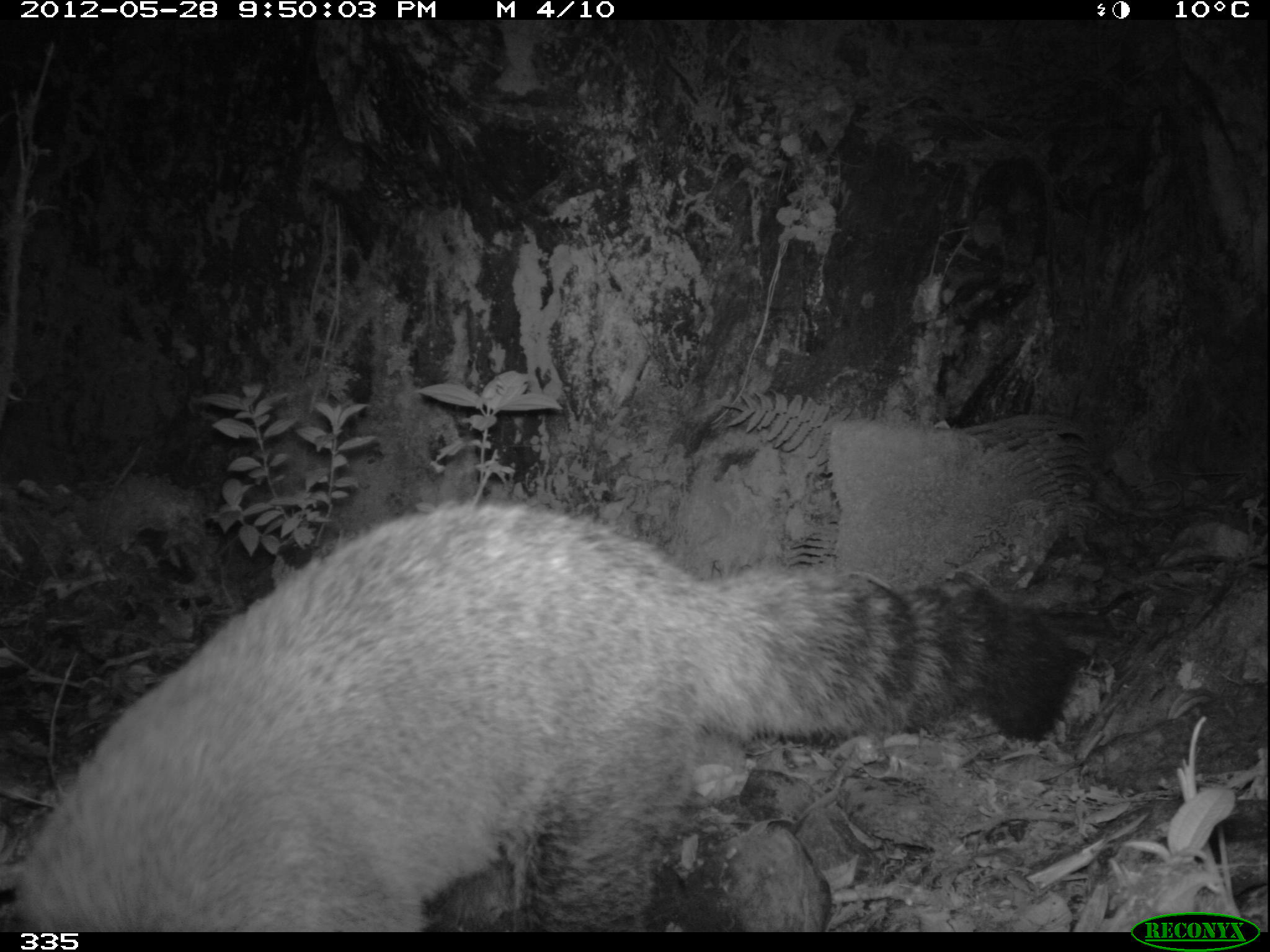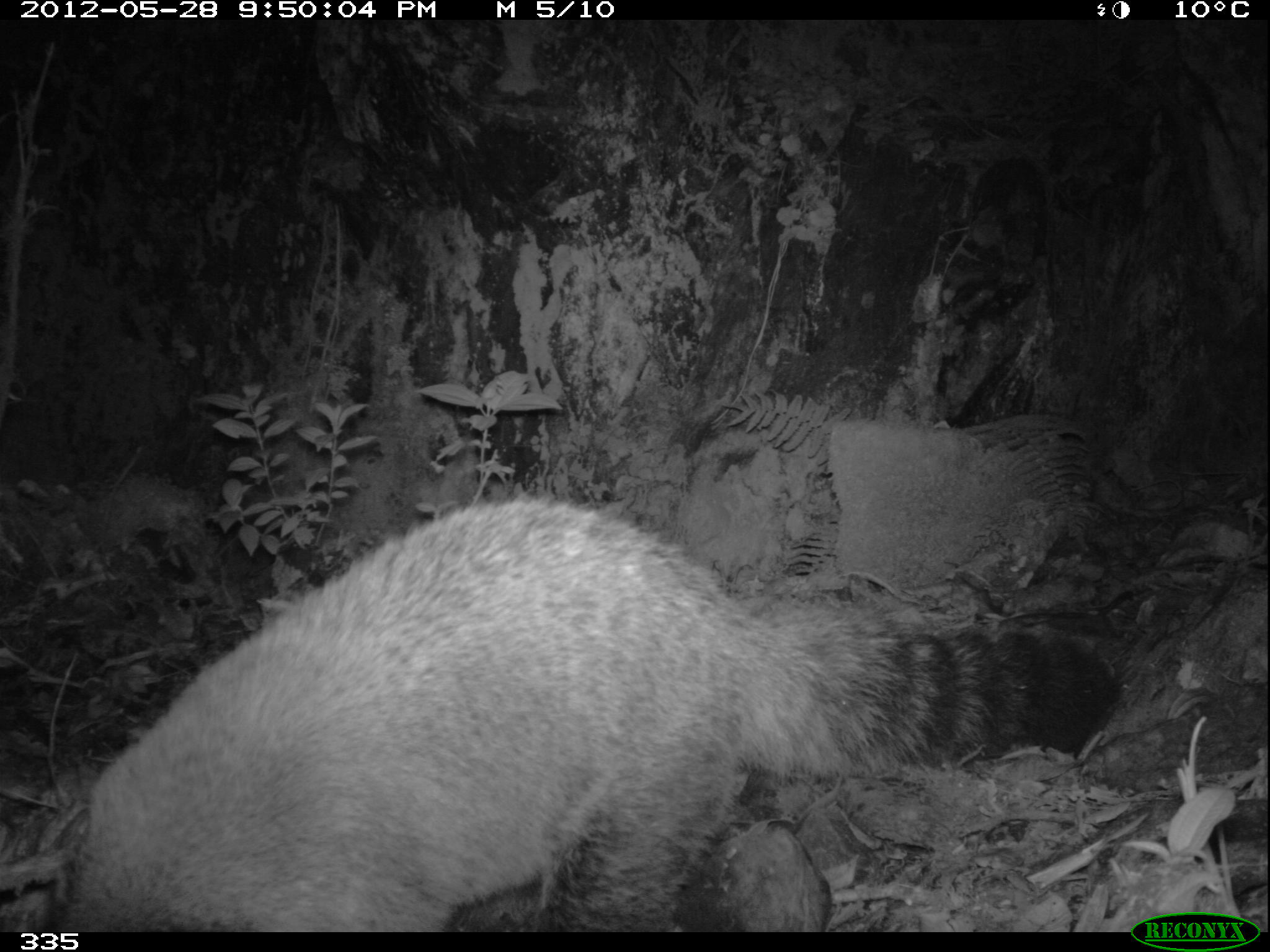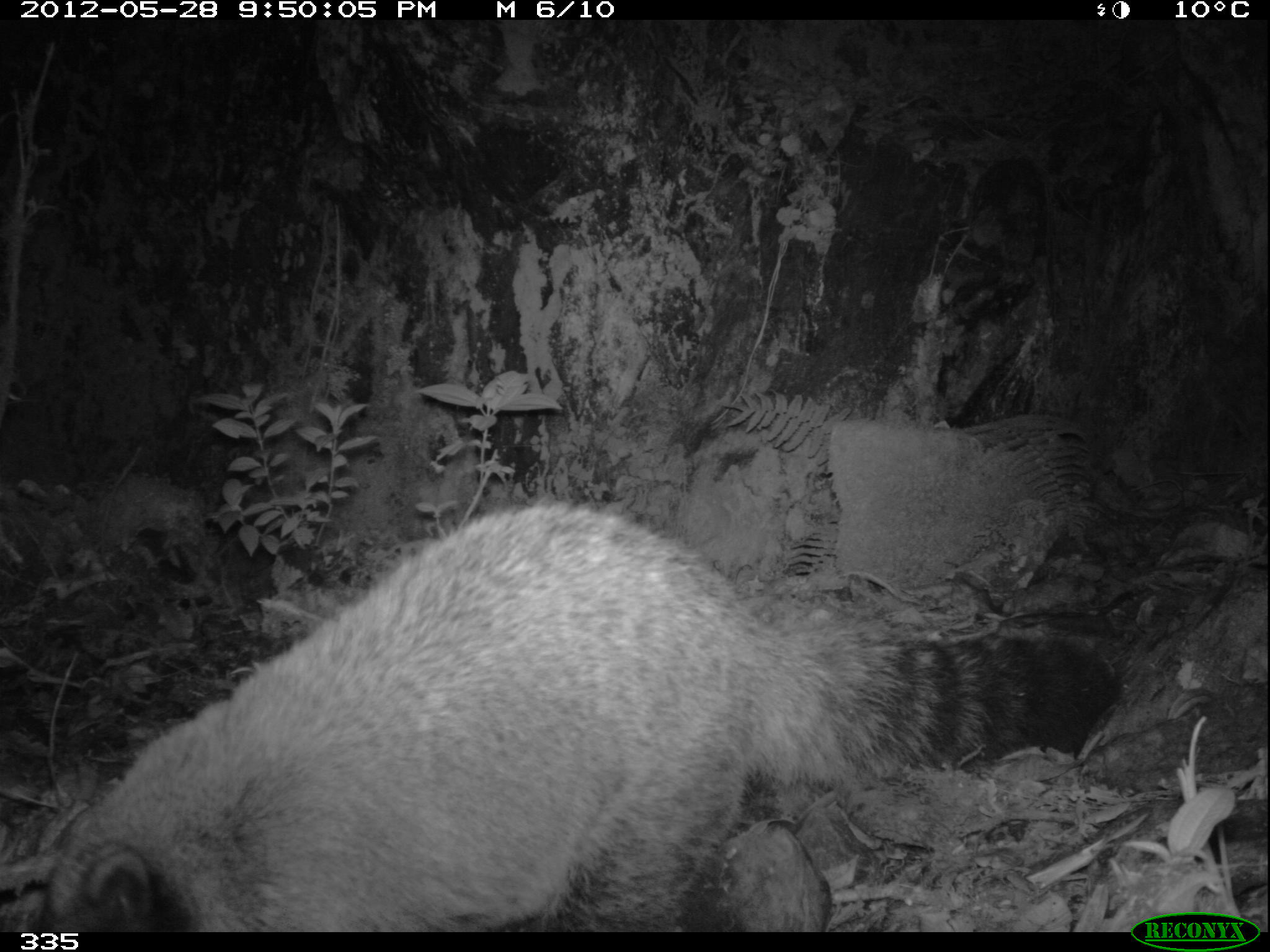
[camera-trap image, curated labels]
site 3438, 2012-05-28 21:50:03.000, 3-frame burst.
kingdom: Animalia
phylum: Chordata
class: Mammalia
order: Carnivora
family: Procyonidae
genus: Nasua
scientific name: Nasua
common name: coatis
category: unknown coati